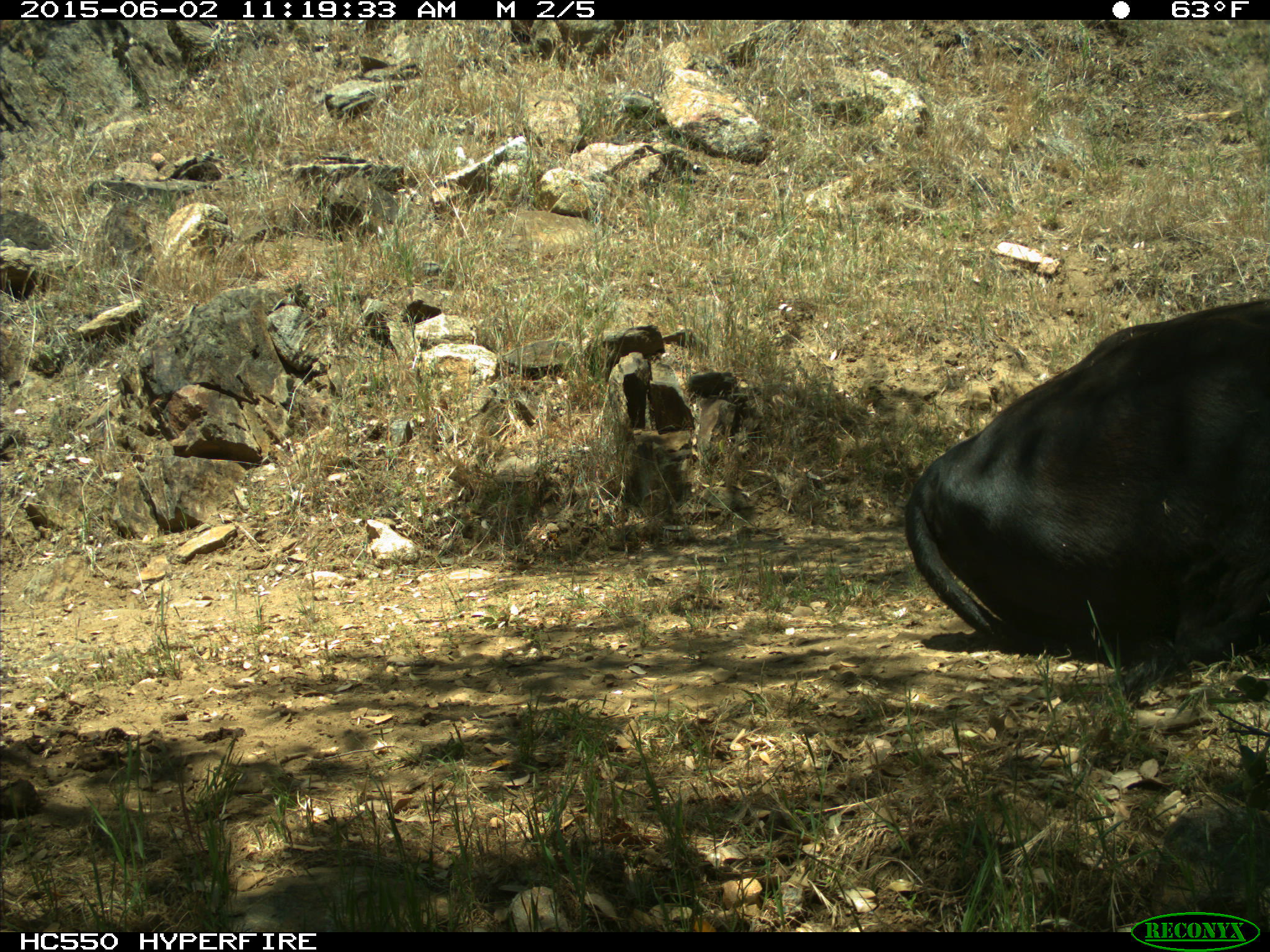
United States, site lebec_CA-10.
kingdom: Animalia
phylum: Chordata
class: Mammalia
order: Artiodactyla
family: Bovidae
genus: Bos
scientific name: Bos taurus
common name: domestic cow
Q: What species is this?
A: Bos taurus (domestic cow).